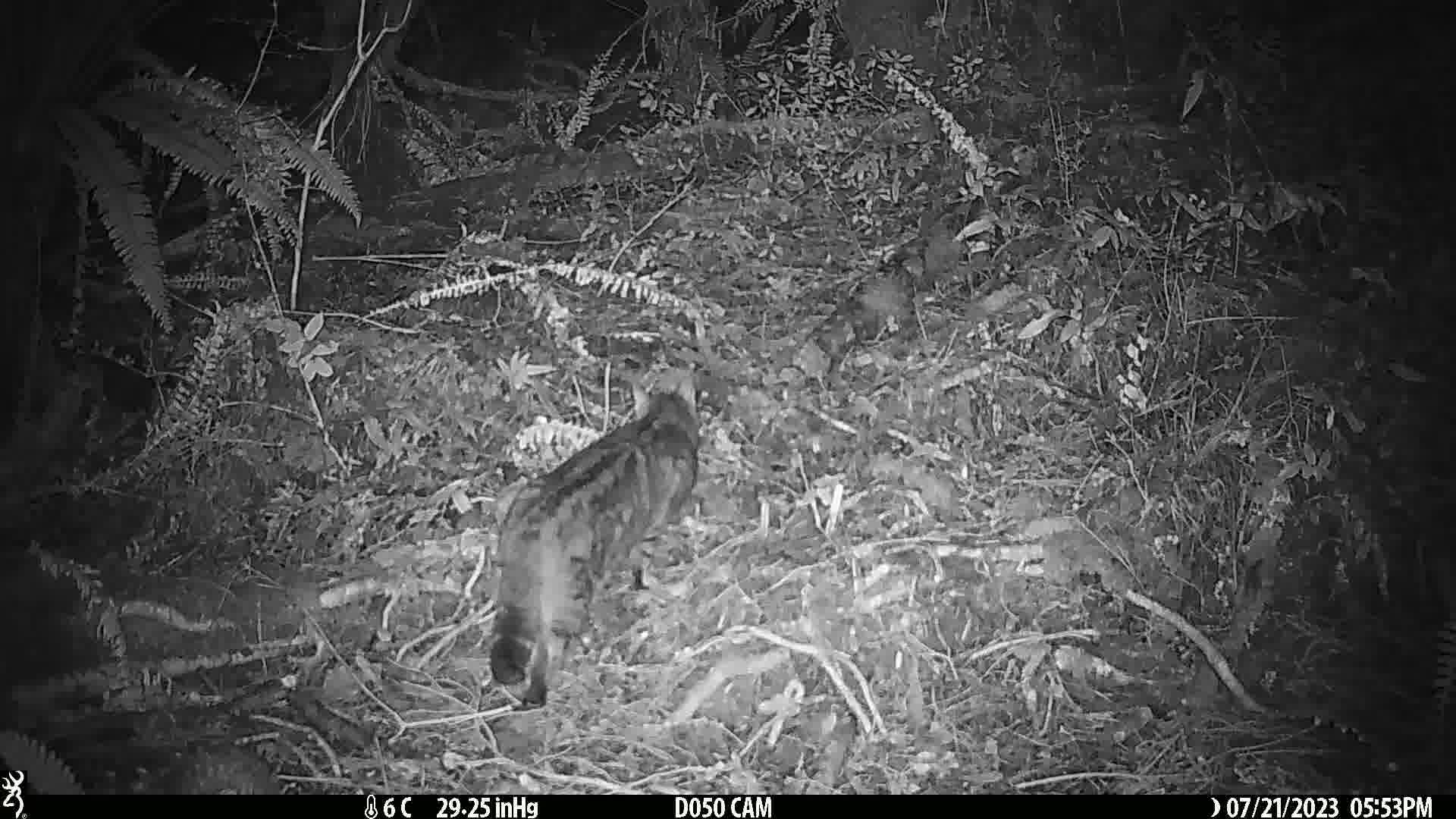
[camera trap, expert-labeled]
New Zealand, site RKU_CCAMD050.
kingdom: Animalia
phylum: Chordata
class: Mammalia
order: Carnivora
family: Felidae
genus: Felis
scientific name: Felis catus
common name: domestic cat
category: cat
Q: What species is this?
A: Cat (domestic cat) (Felis catus).